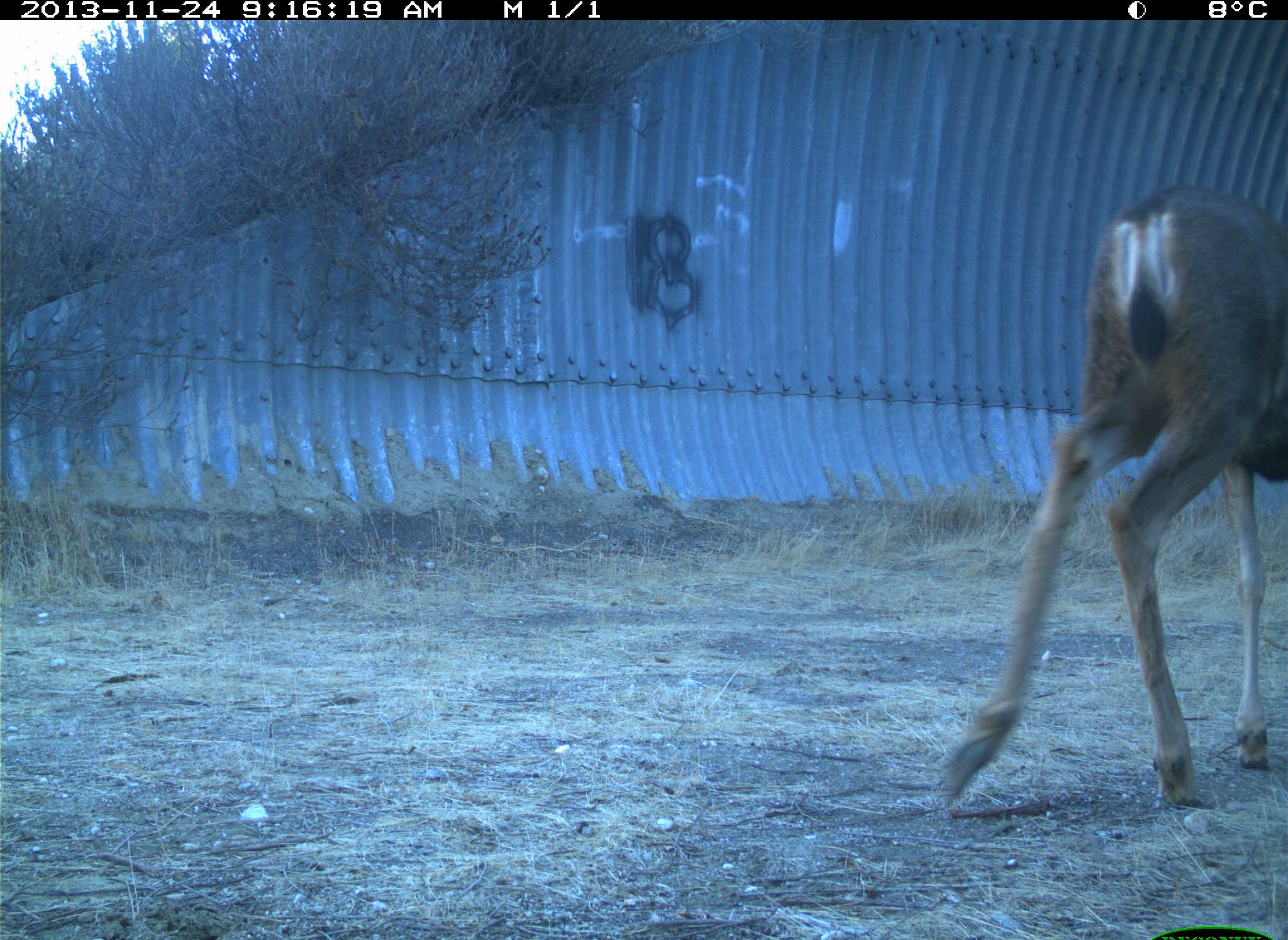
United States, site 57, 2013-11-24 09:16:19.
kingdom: Animalia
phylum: Chordata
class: Mammalia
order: Artiodactyla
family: Cervidae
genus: Odocoileus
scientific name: Odocoileus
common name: deer